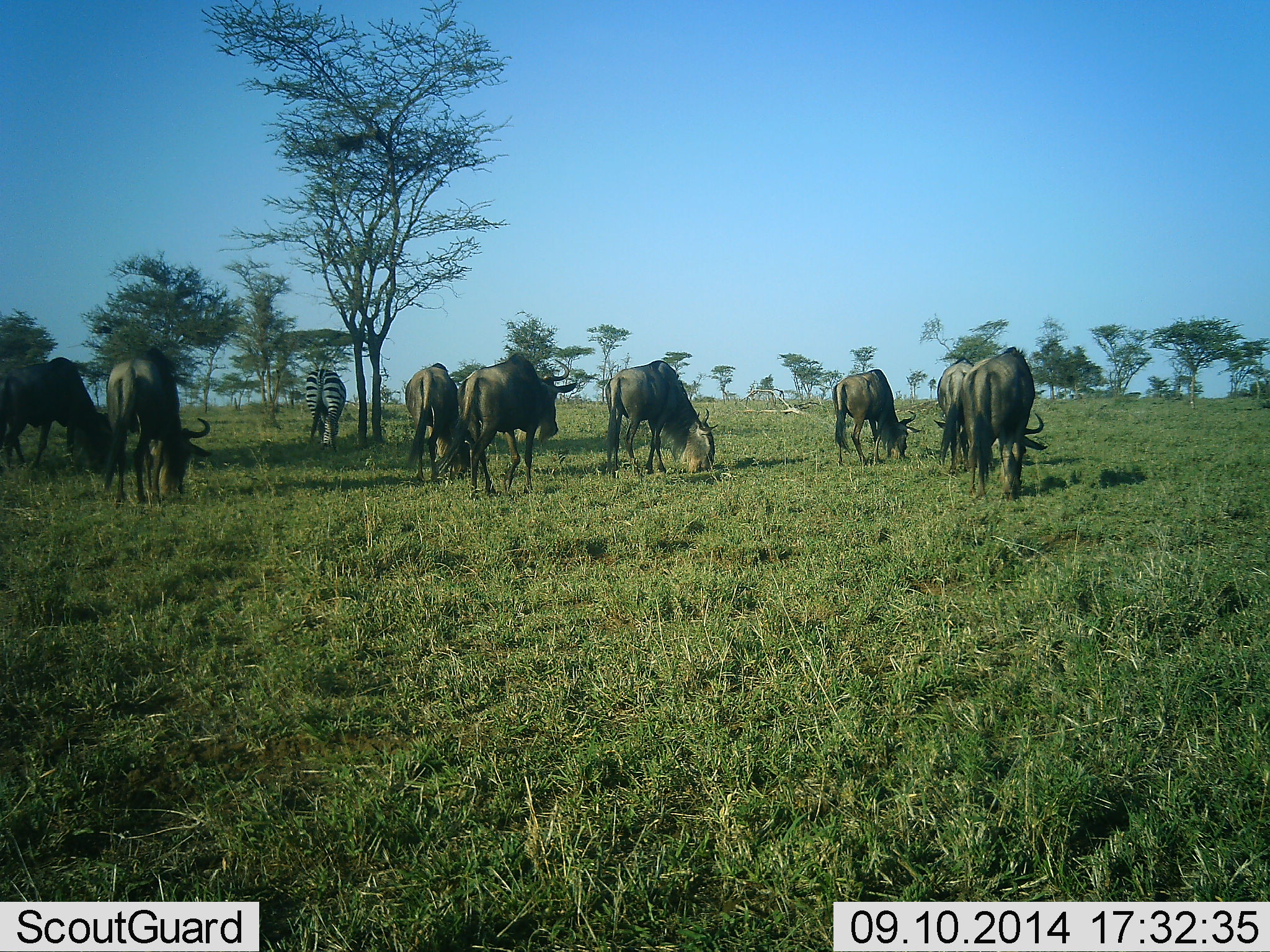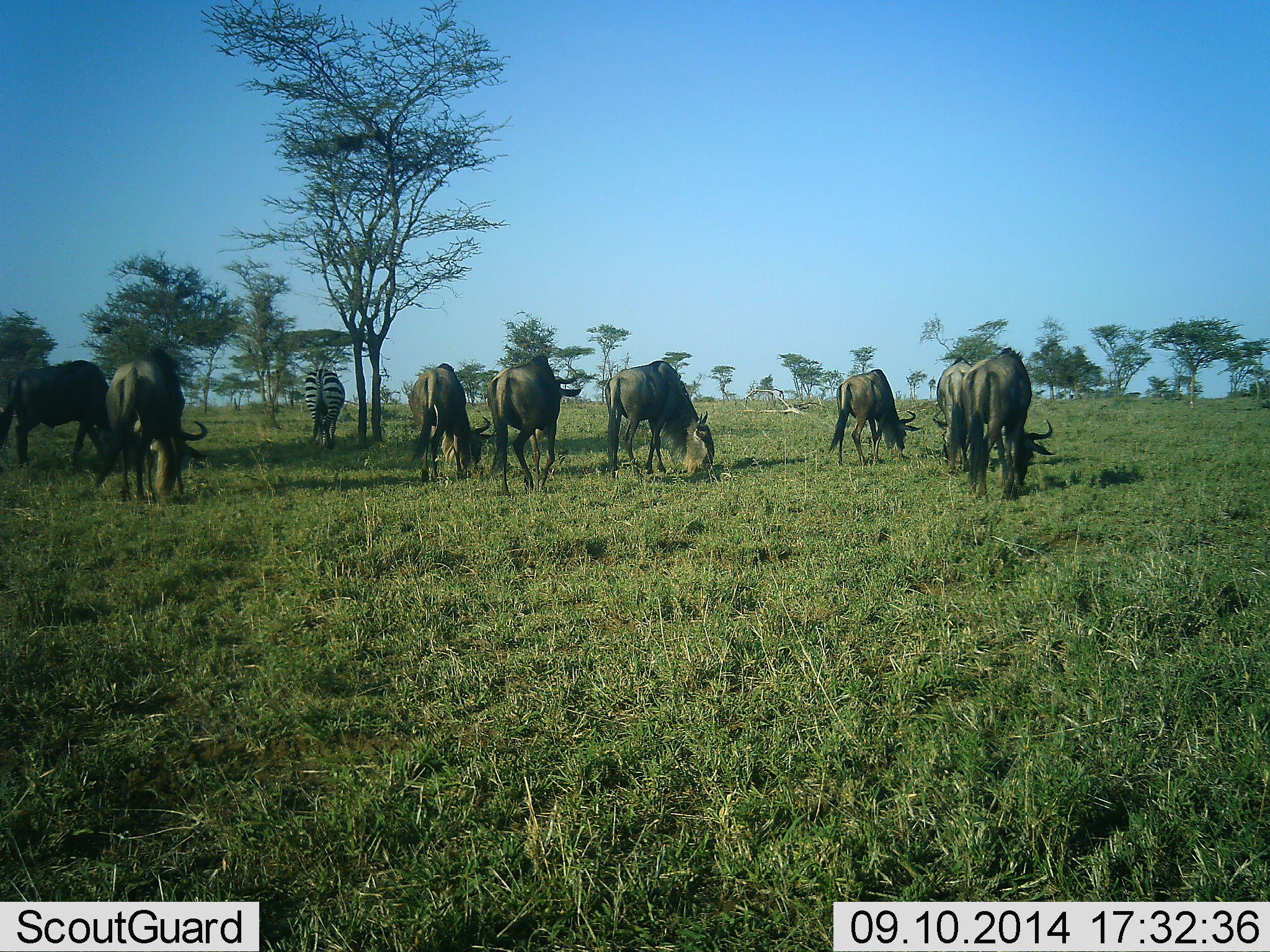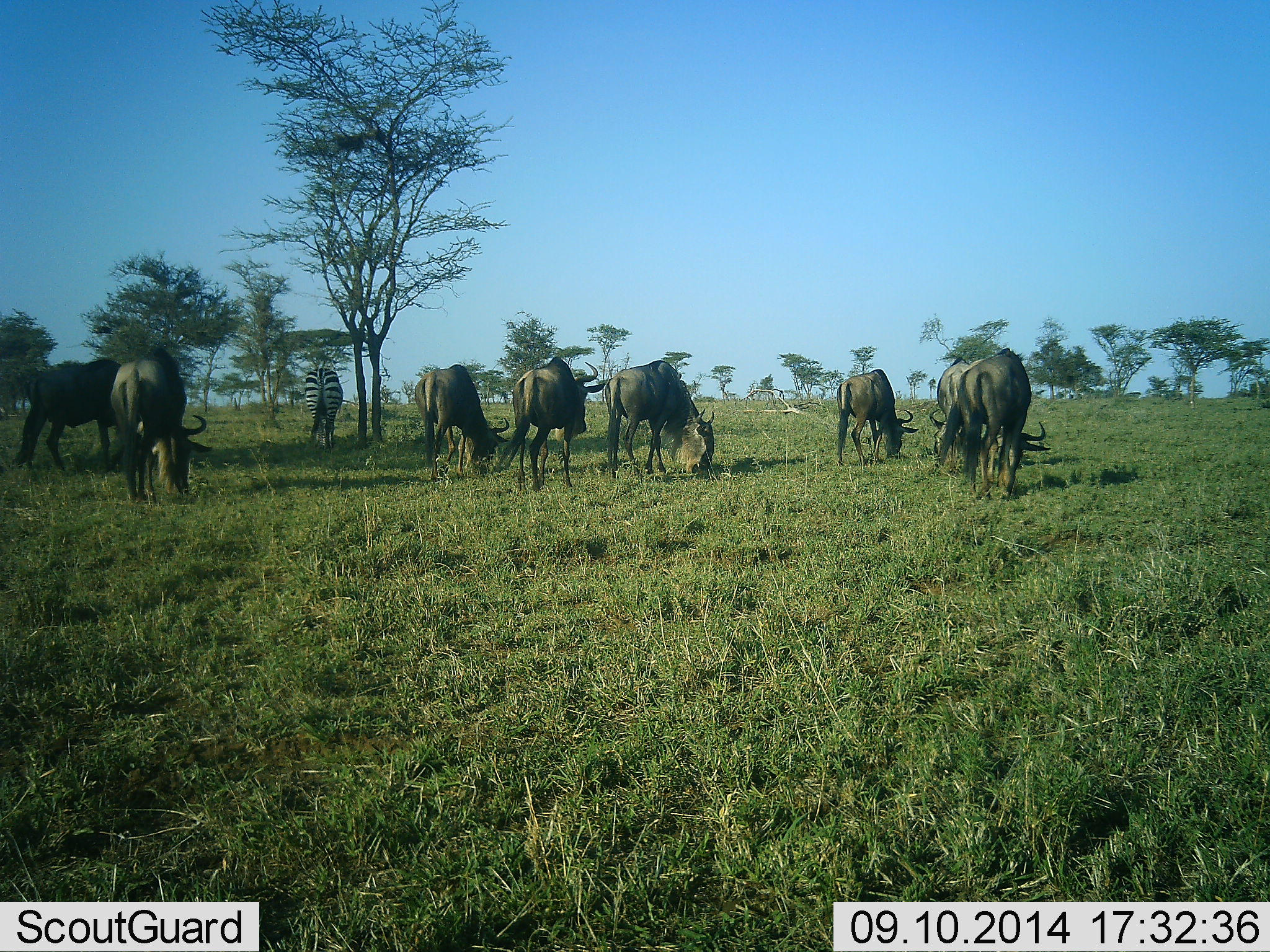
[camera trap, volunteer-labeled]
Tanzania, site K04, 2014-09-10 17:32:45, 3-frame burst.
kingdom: Animalia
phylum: Chordata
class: Mammalia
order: Artiodactyla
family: Bovidae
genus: Connochaetes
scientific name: Connochaetes taurinus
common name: blue wildebeest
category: wildebeest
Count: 8.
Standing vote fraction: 27%.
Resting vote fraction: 0%.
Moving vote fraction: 18%.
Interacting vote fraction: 0%.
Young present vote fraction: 0%.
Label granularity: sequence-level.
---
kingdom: Animalia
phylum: Chordata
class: Mammalia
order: Perissodactyla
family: Equidae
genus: Equus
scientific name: Equus quagga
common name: plains zebra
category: zebra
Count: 1.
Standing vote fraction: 40%.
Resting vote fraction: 0%.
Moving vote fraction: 0%.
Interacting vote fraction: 0%.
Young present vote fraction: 0%.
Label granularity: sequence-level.